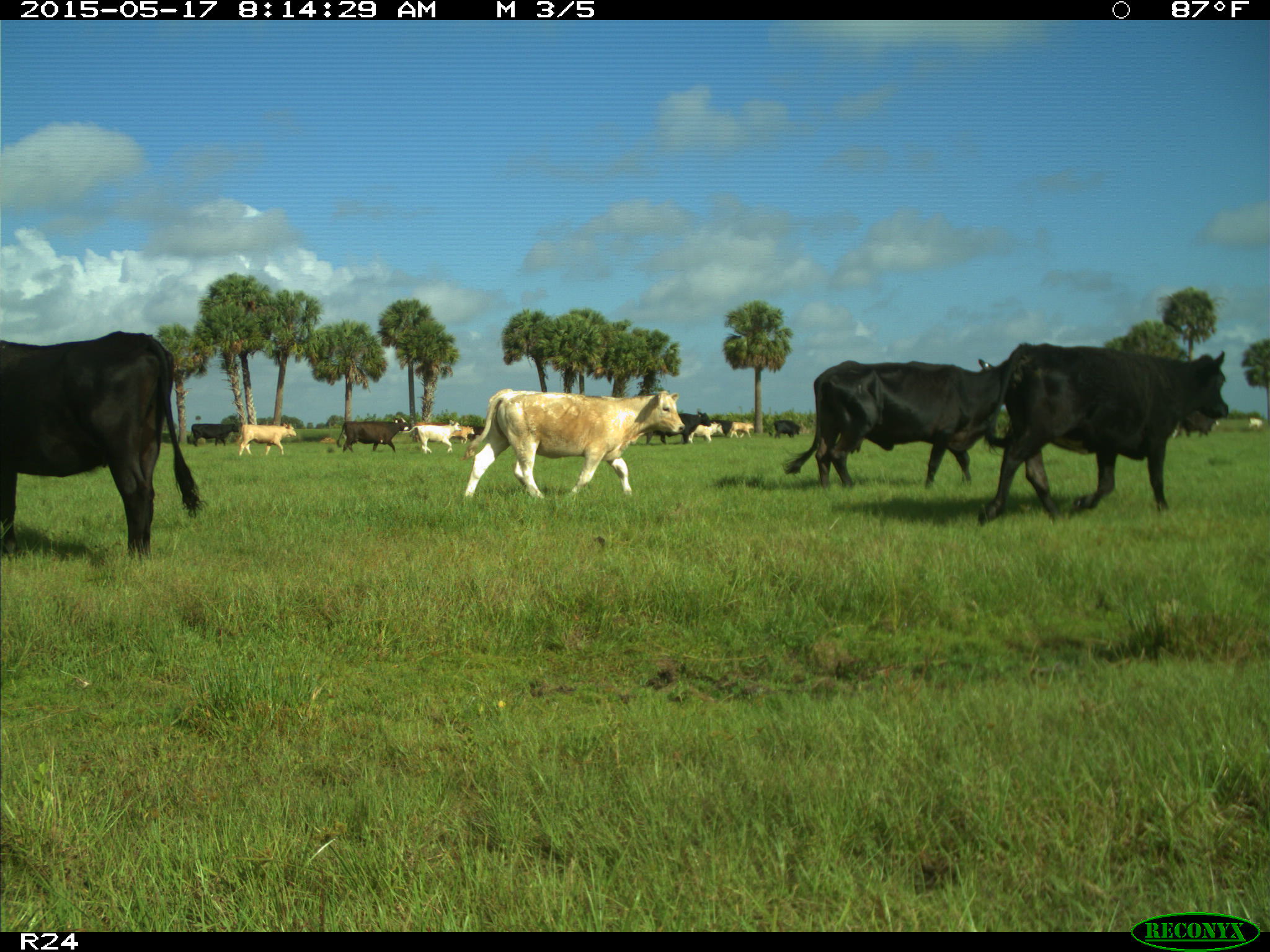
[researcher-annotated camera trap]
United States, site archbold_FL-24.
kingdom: Animalia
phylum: Chordata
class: Mammalia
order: Artiodactyla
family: Bovidae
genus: Bos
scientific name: Bos taurus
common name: domestic cow